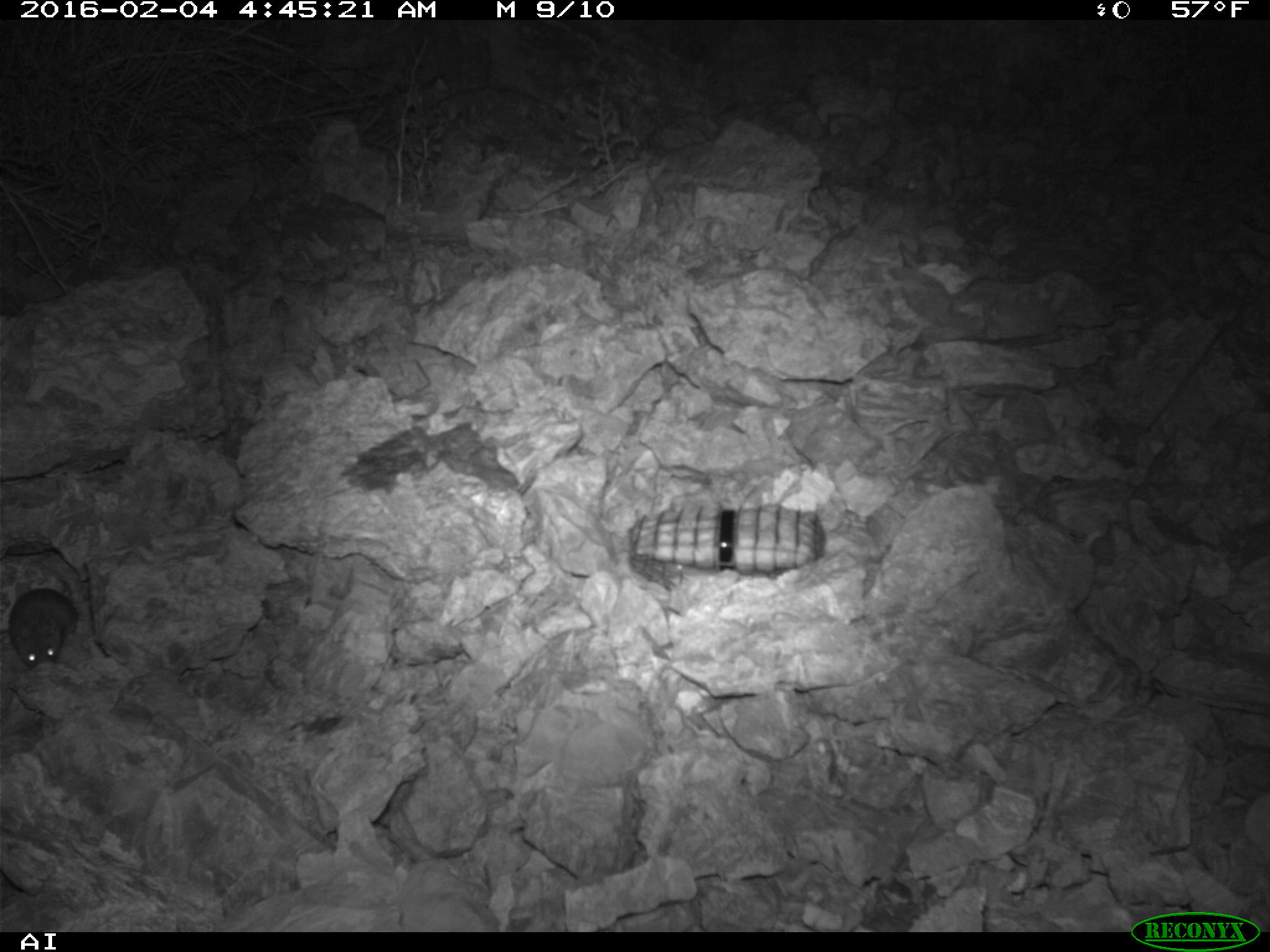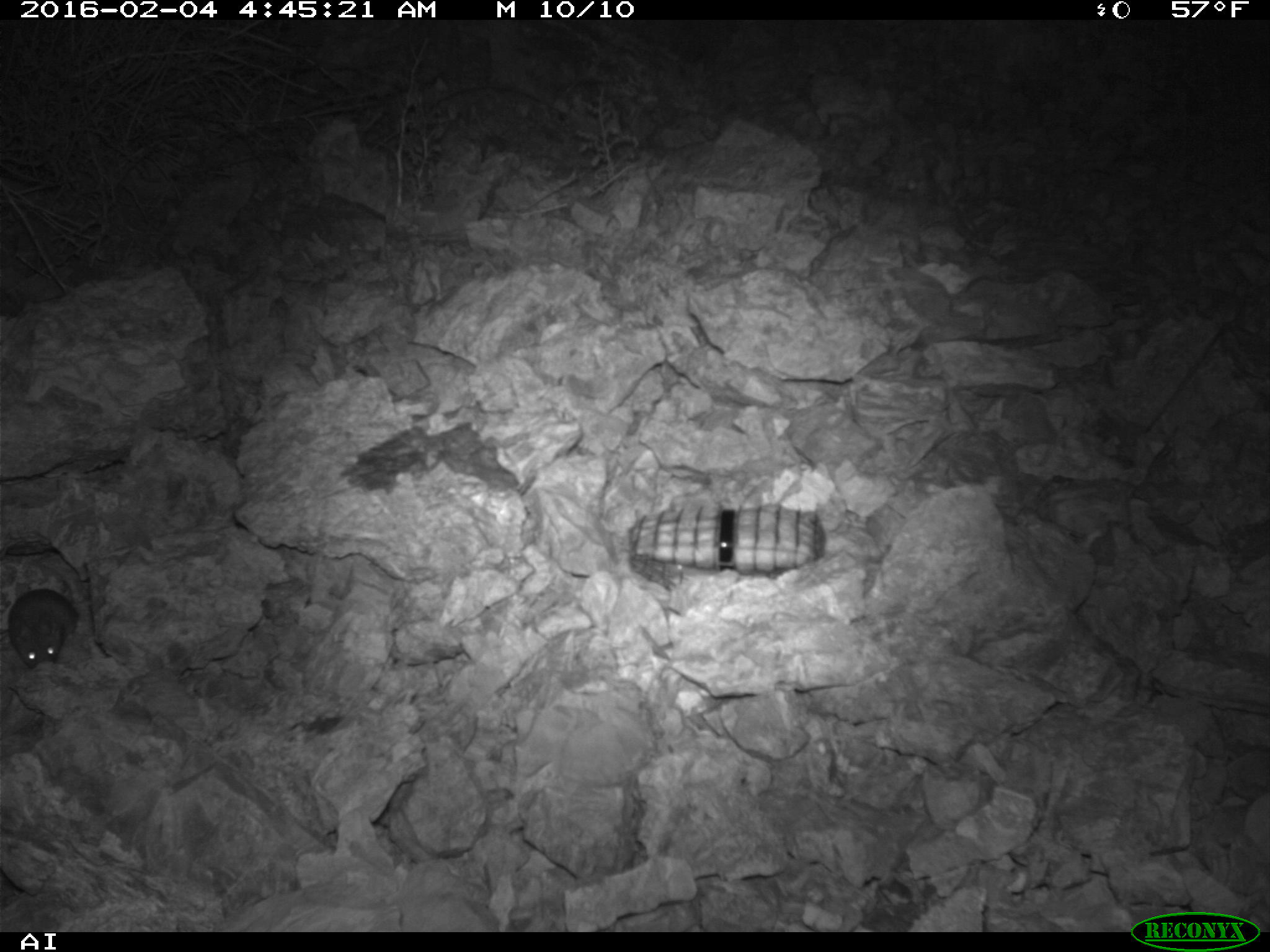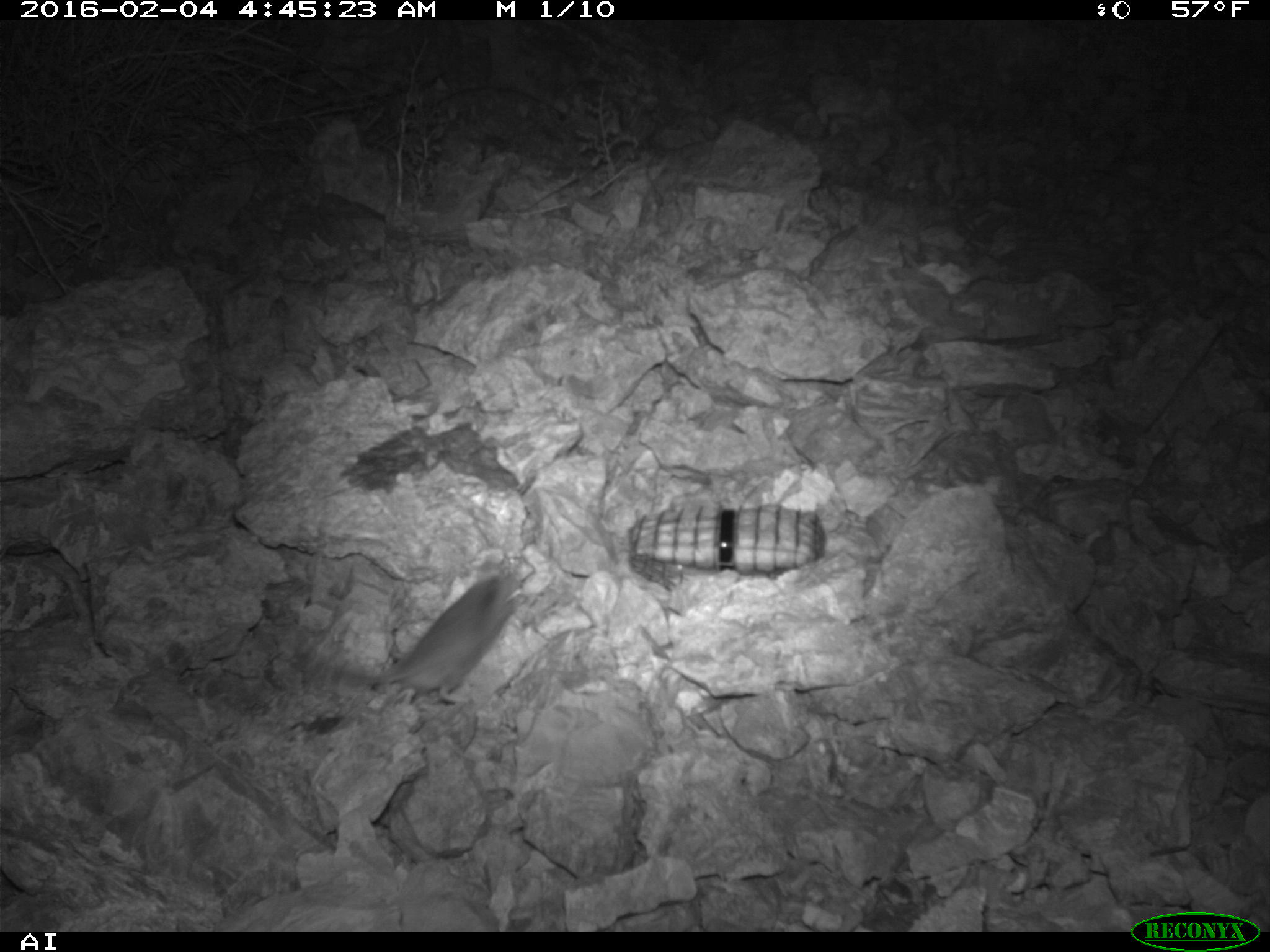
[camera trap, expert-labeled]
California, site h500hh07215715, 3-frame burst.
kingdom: Animalia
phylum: Chordata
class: Mammalia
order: Rodentia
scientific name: Rodentia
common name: rodent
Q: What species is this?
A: Rodent (Rodentia).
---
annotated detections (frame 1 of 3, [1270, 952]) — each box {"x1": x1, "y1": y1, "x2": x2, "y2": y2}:
rodent: {"x1": 9, "y1": 587, "x2": 77, "y2": 666}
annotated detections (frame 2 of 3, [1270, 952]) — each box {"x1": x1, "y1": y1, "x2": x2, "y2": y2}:
rodent: {"x1": 9, "y1": 577, "x2": 78, "y2": 668}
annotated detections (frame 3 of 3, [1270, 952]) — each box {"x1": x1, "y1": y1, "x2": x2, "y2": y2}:
rodent: {"x1": 323, "y1": 552, "x2": 527, "y2": 705}